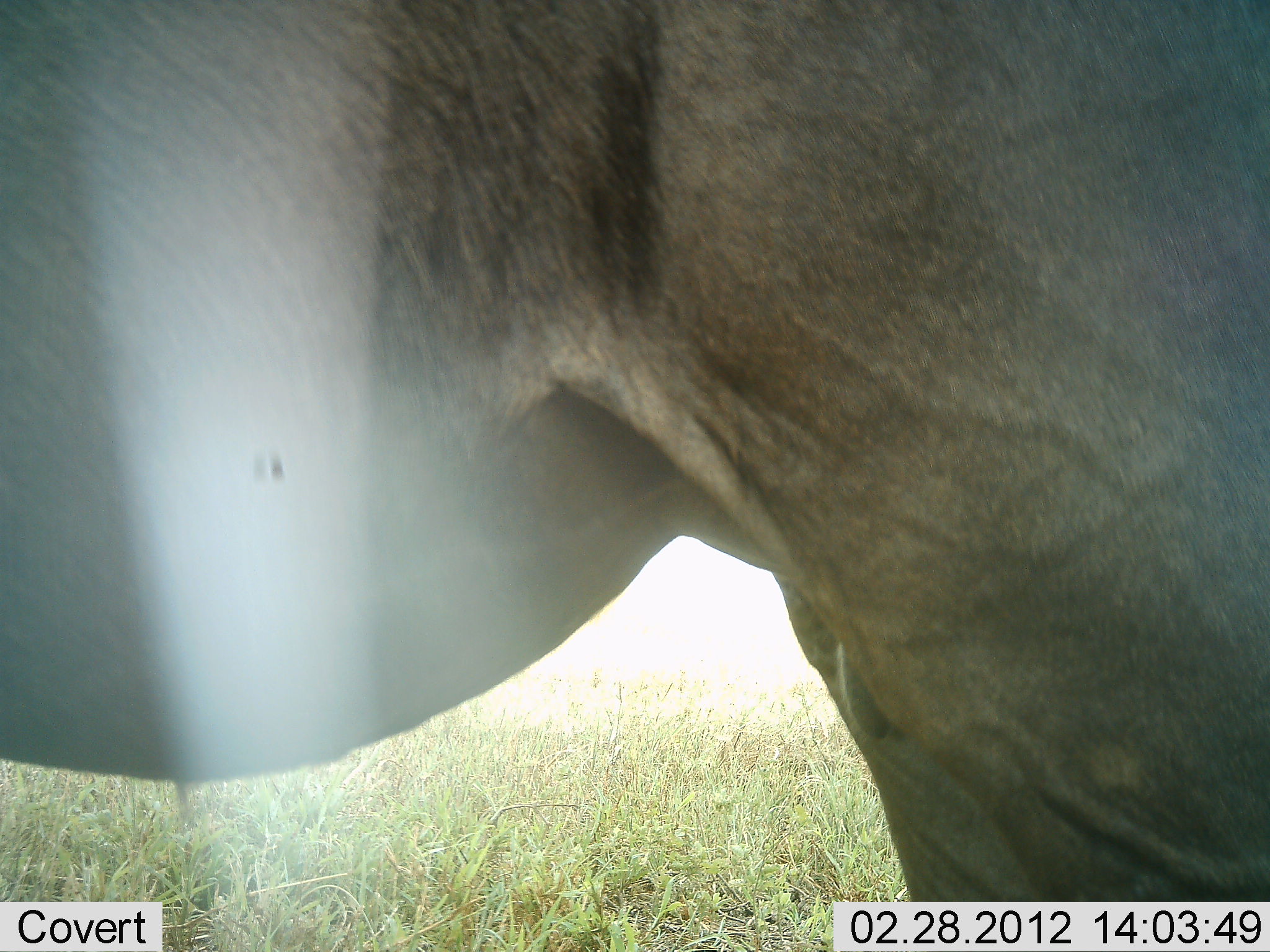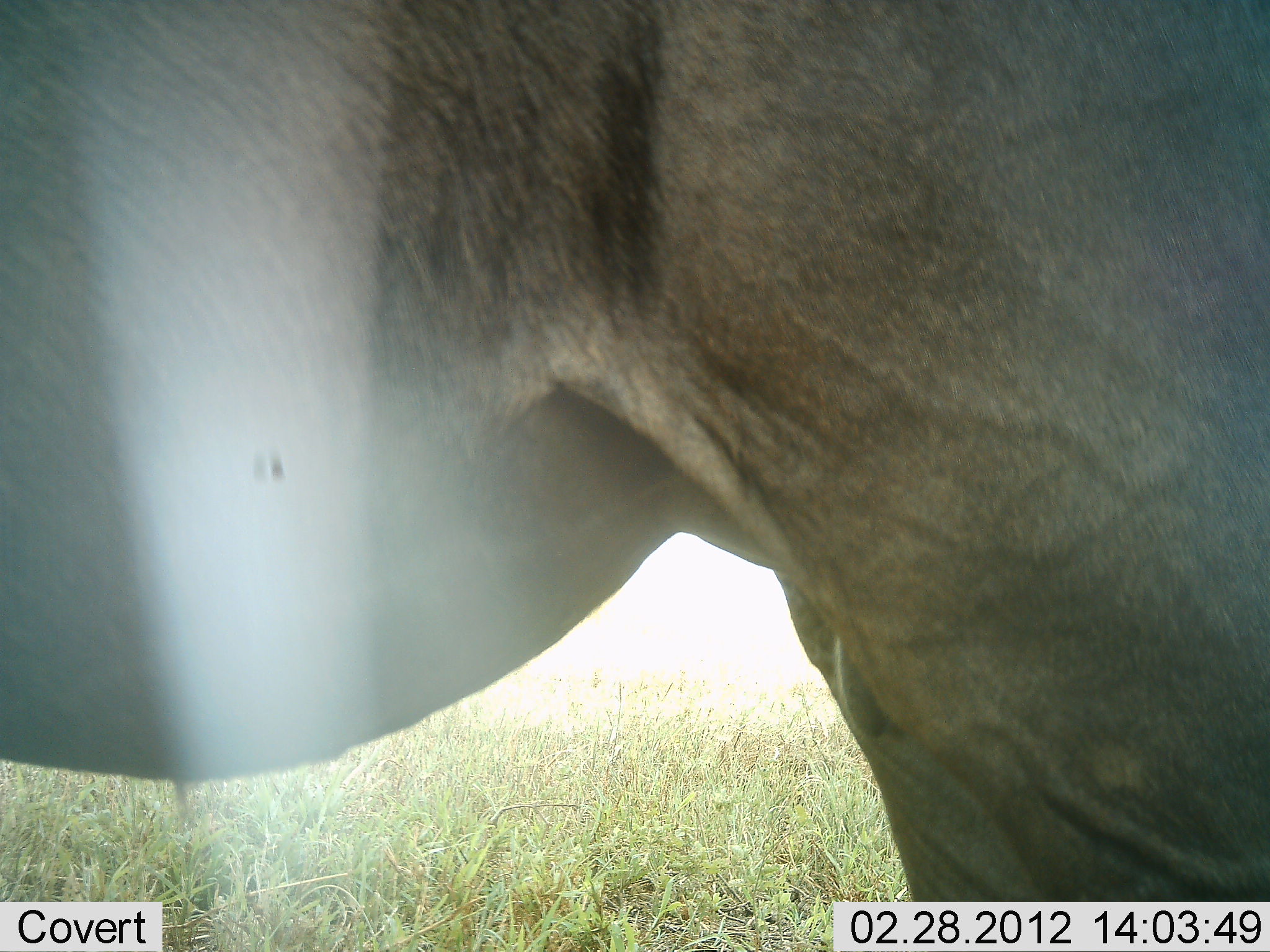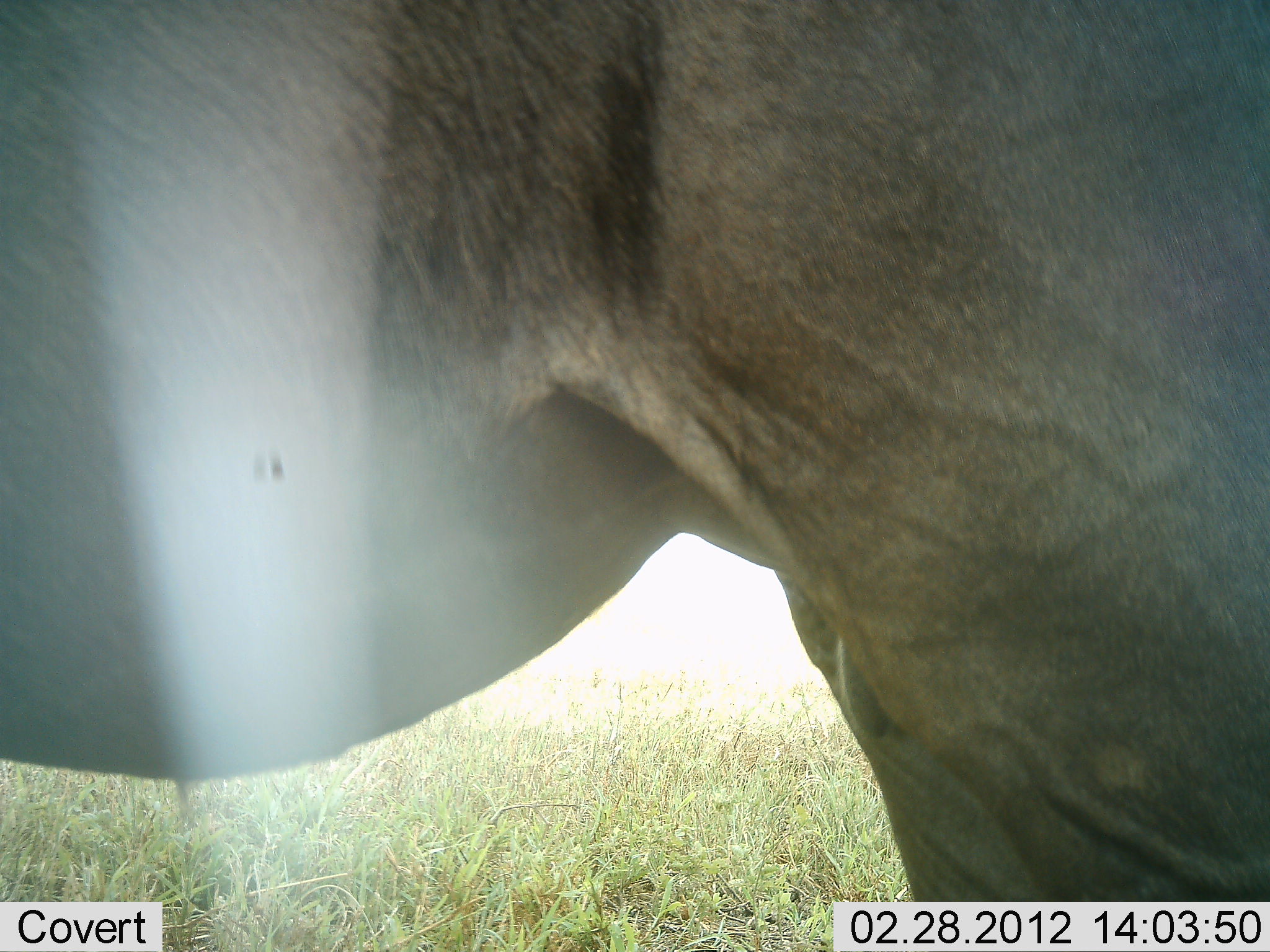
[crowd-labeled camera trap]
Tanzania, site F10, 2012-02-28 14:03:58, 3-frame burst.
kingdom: Animalia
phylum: Chordata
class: Mammalia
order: Artiodactyla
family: Bovidae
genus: Connochaetes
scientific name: Connochaetes taurinus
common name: blue wildebeest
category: wildebeest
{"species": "wildebeest (blue wildebeest) (Connochaetes taurinus)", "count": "1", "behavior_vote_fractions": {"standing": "100%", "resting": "0%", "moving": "0%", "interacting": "0%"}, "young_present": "0%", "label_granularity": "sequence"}